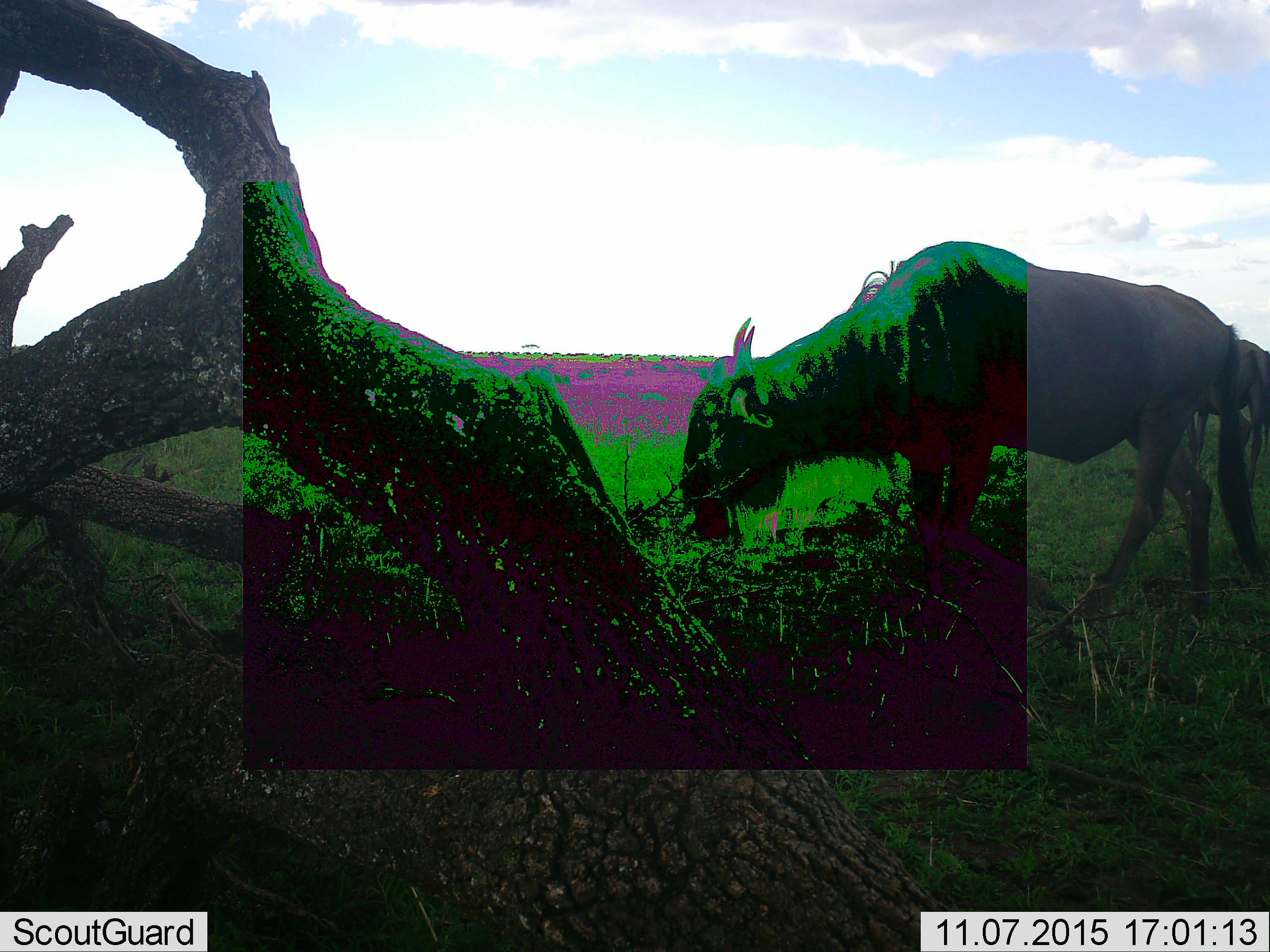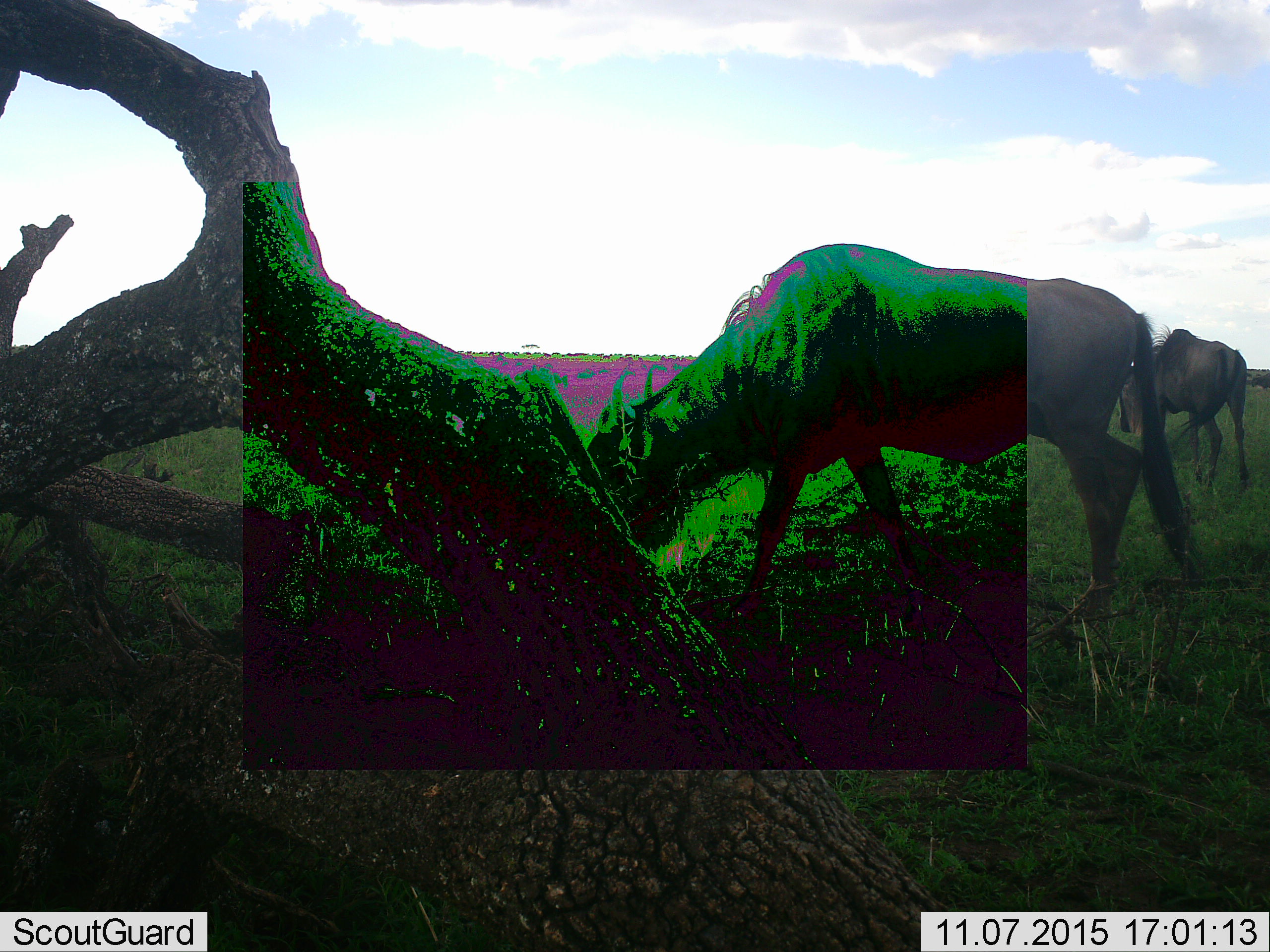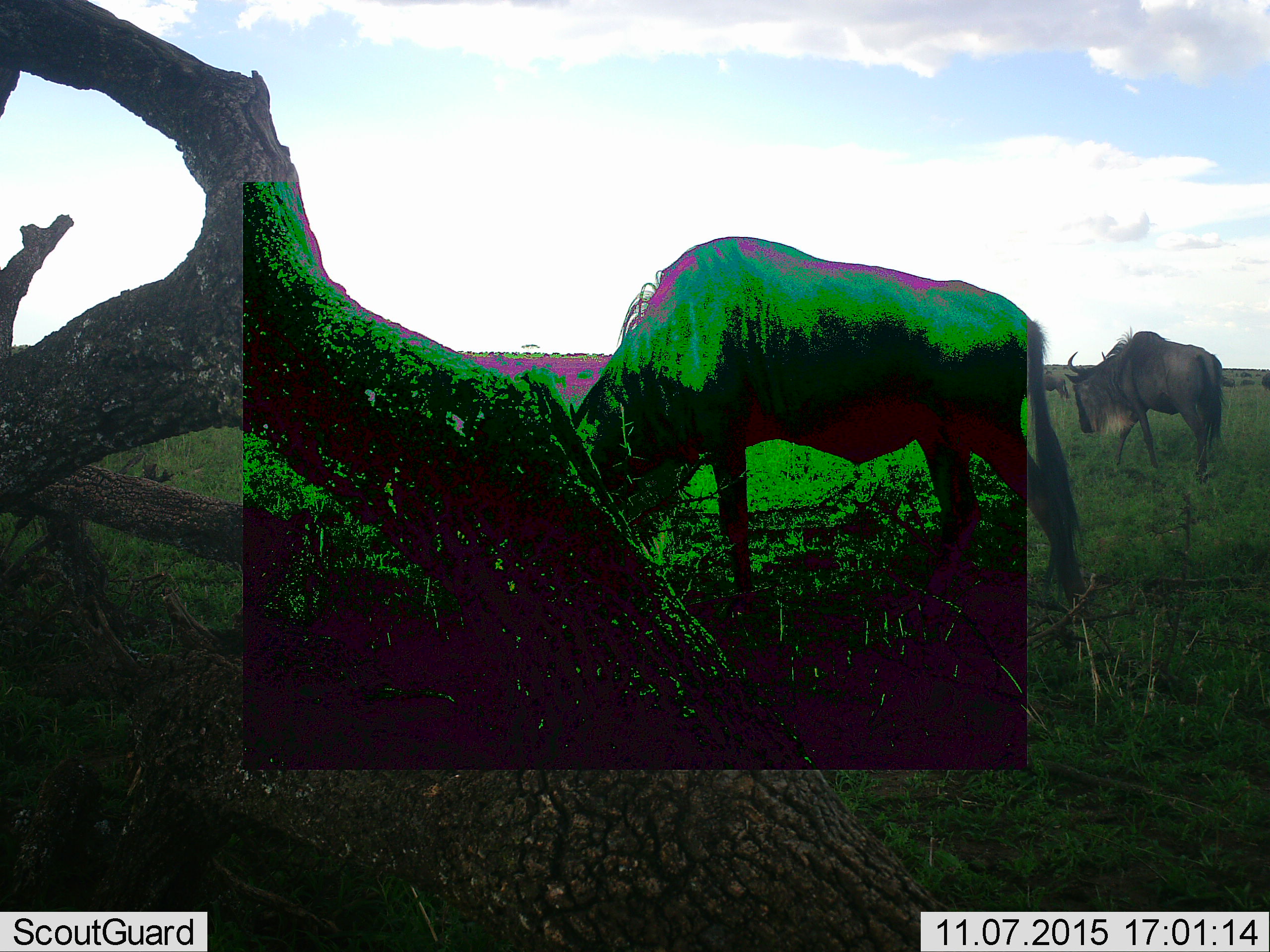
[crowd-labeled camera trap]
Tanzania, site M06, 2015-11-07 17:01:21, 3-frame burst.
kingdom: Animalia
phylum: Chordata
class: Mammalia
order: Artiodactyla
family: Bovidae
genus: Connochaetes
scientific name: Connochaetes taurinus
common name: blue wildebeest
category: wildebeest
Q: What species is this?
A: Wildebeest (blue wildebeest) (Connochaetes taurinus).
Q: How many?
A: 2.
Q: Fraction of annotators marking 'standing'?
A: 43%.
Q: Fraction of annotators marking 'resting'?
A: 14%.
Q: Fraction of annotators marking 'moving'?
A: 71%.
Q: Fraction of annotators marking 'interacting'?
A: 0%.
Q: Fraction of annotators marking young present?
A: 14%.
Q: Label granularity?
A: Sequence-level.